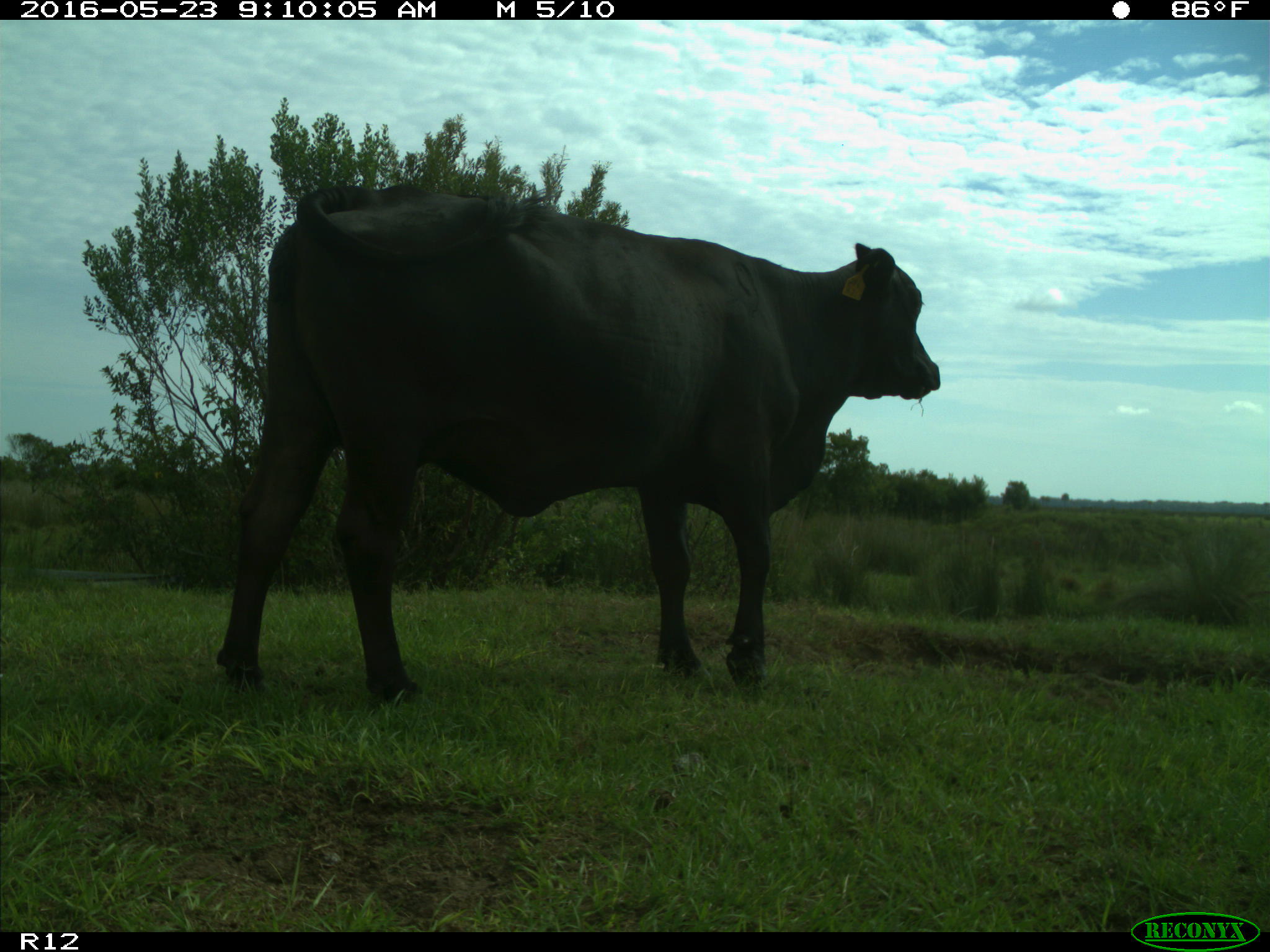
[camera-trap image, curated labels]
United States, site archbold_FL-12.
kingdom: Animalia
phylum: Chordata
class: Mammalia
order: Artiodactyla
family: Bovidae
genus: Bos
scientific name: Bos taurus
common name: domestic cow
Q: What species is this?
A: Bos taurus (domestic cow).